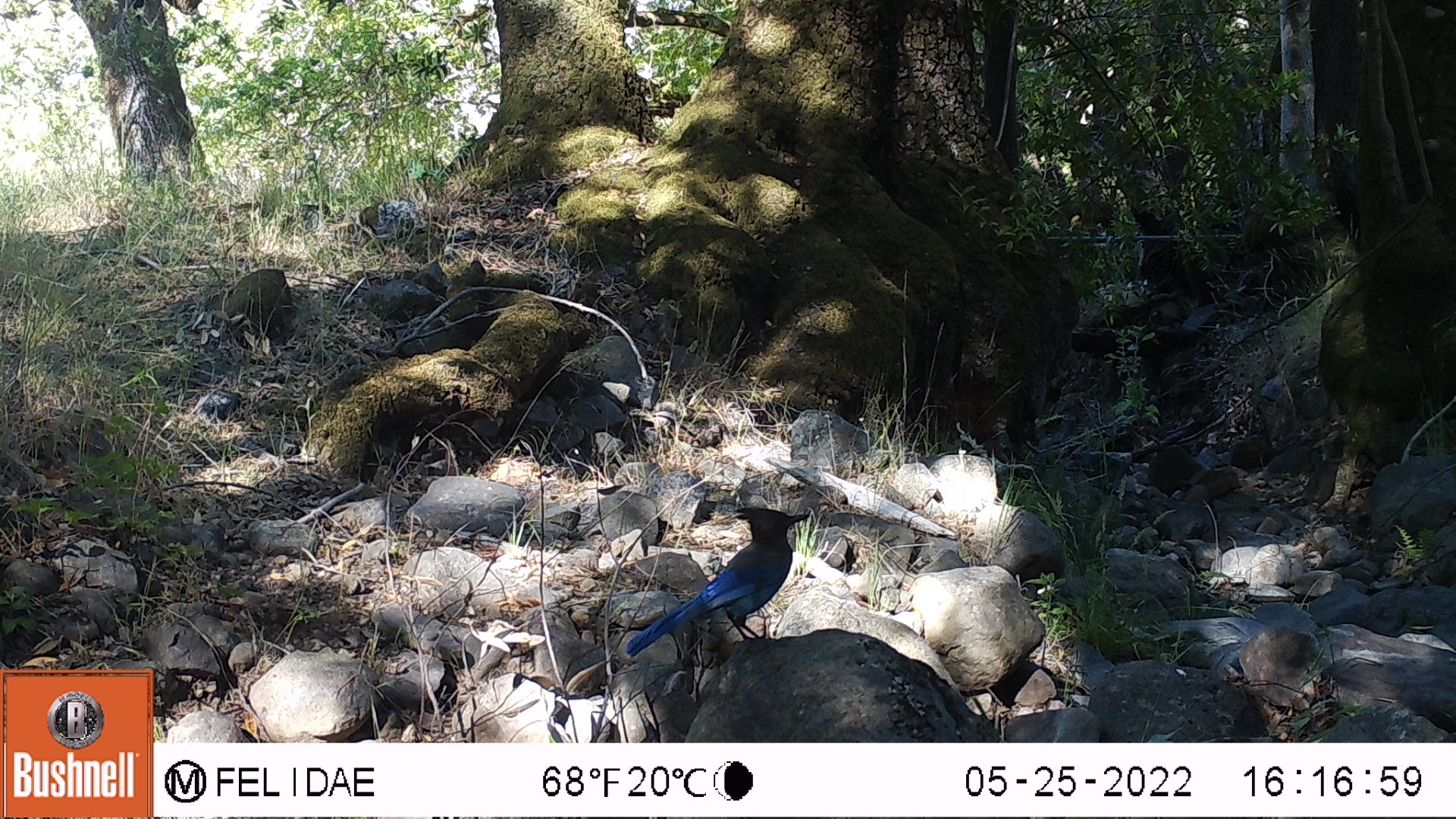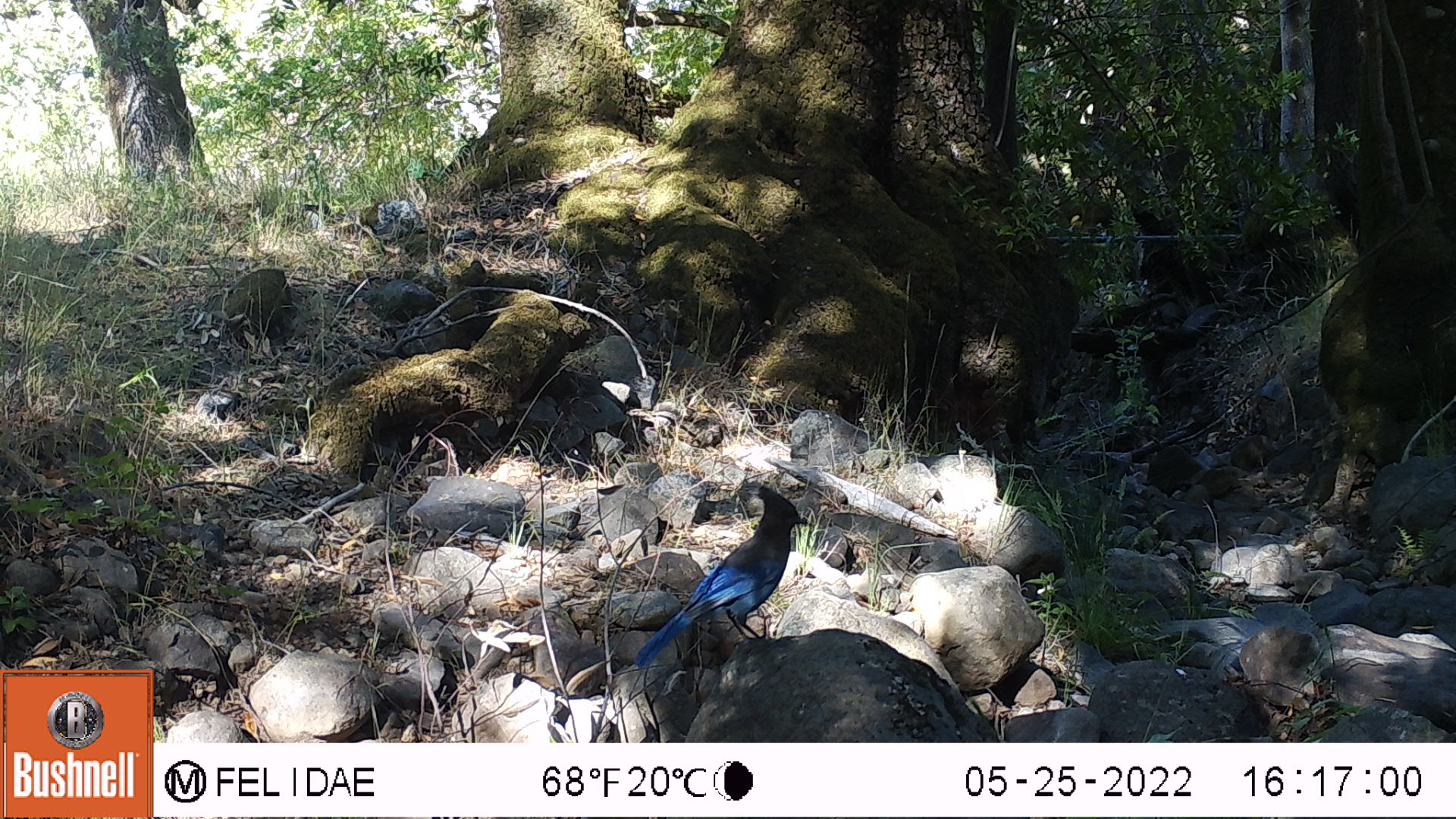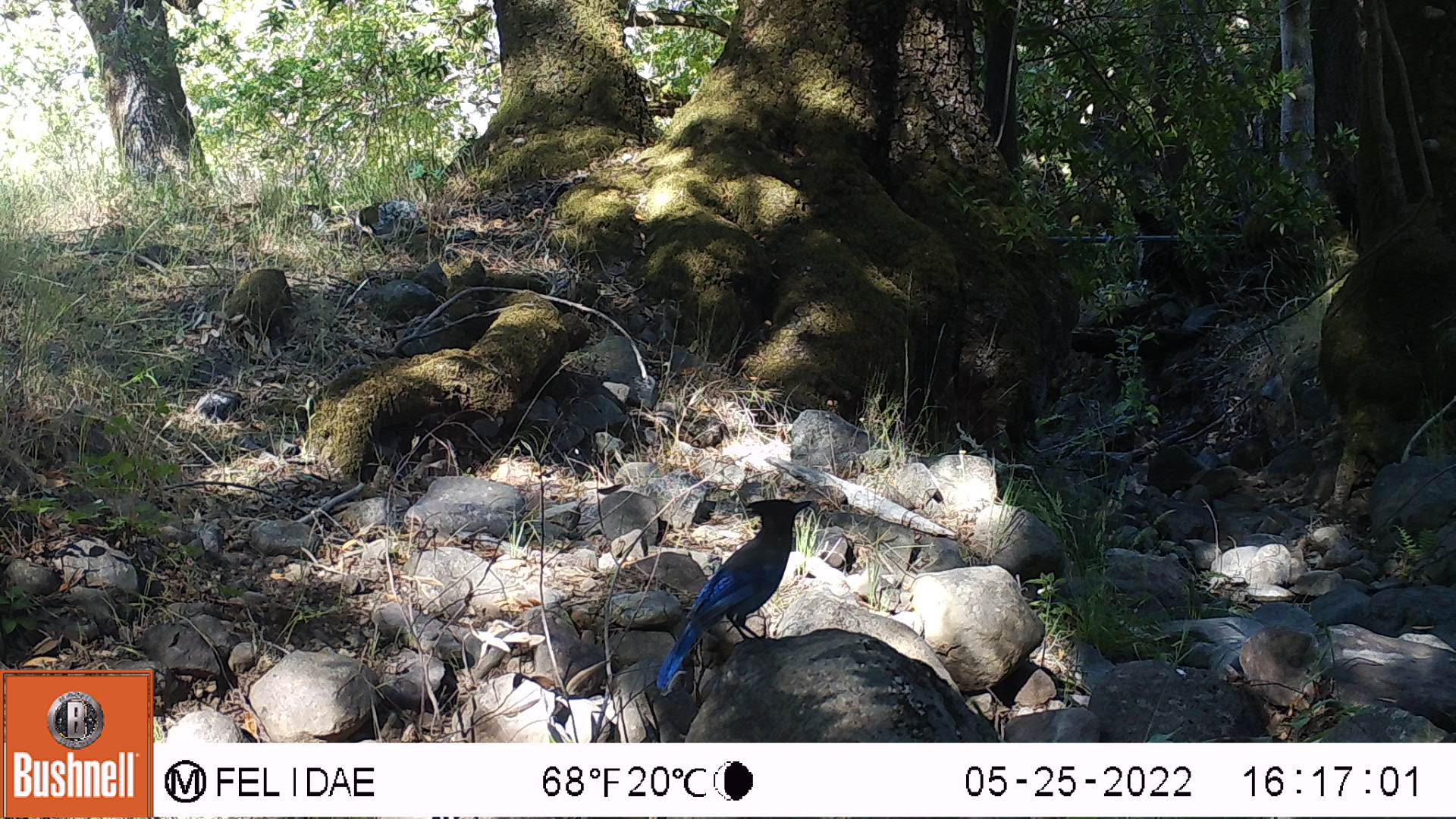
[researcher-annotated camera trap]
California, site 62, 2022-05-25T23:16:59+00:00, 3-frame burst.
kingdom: Animalia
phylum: Chordata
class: Aves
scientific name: Aves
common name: bird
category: unknown bird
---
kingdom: Animalia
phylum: Chordata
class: Aves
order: Passeriformes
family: Corvidae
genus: Cyanocitta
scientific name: Cyanocitta stelleri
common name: steller's jay